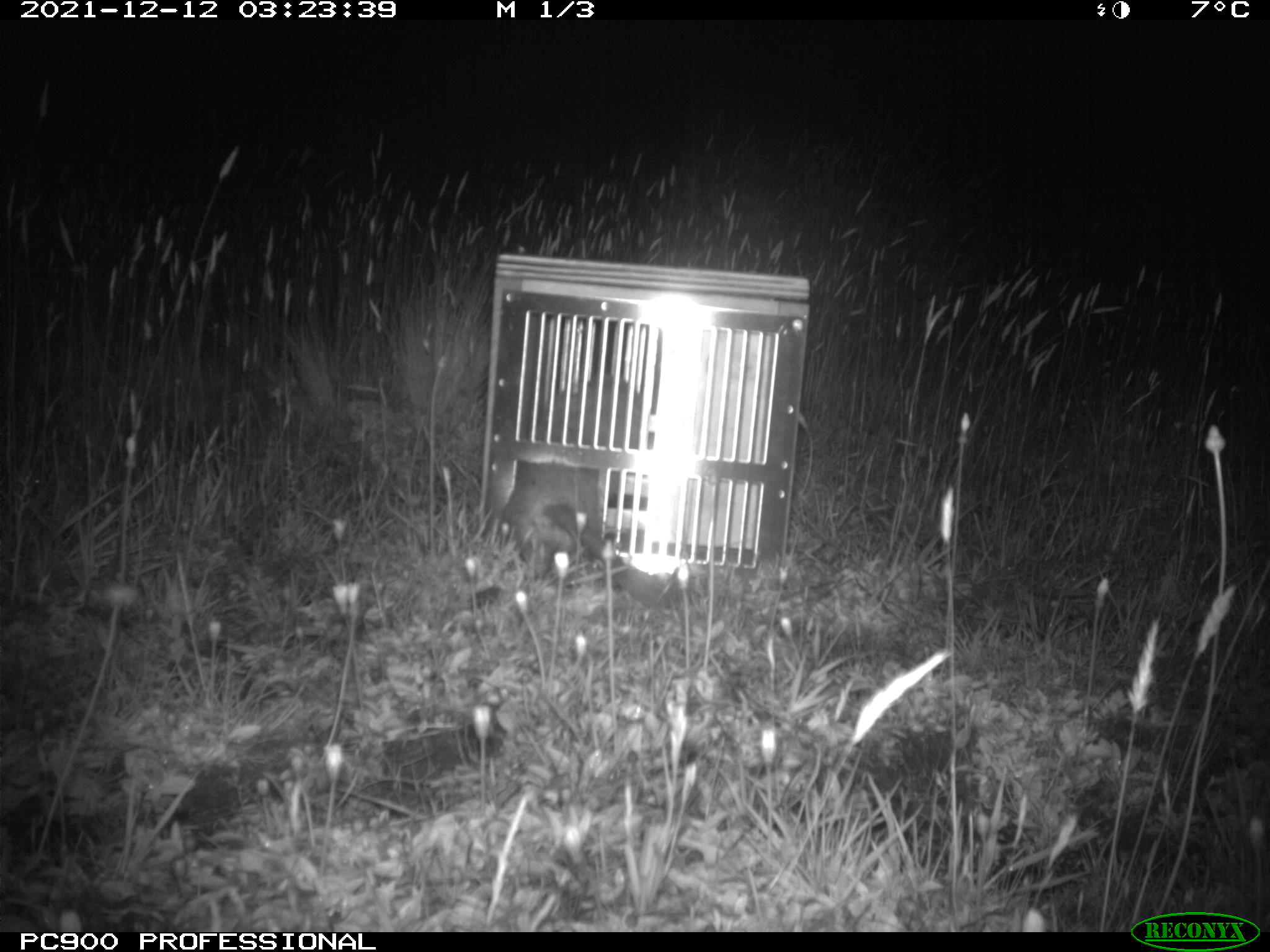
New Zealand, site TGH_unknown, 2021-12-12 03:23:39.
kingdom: Animalia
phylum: Chordata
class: Mammalia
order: Carnivora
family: Mustelidae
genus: Mustela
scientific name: Mustela furo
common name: ferret